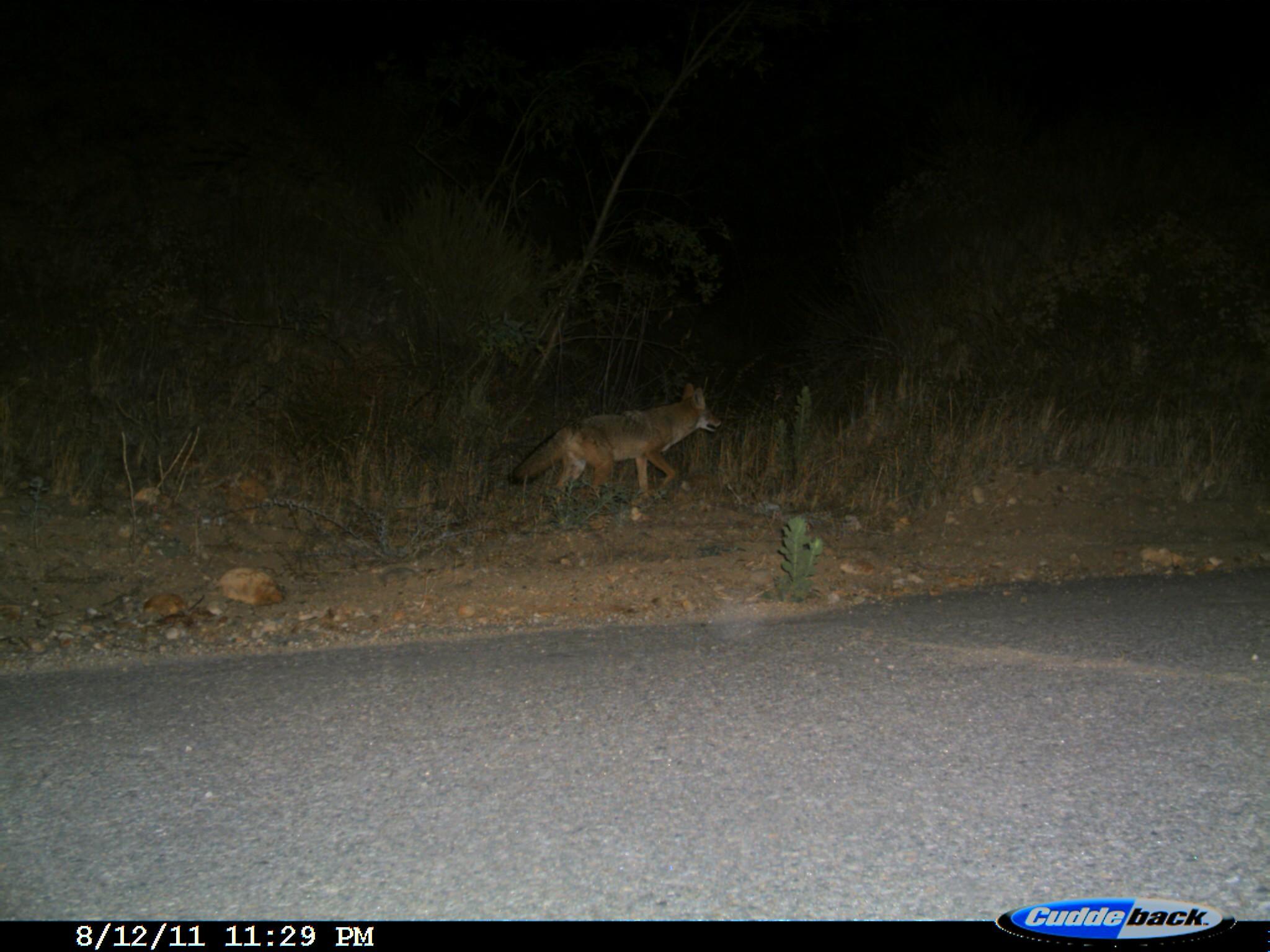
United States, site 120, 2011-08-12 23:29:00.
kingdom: Animalia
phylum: Chordata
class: Mammalia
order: Carnivora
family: Canidae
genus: Canis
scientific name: Canis latrans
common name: coyote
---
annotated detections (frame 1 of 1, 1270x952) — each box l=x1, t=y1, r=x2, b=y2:
coyote: l=514, t=362, r=724, b=517